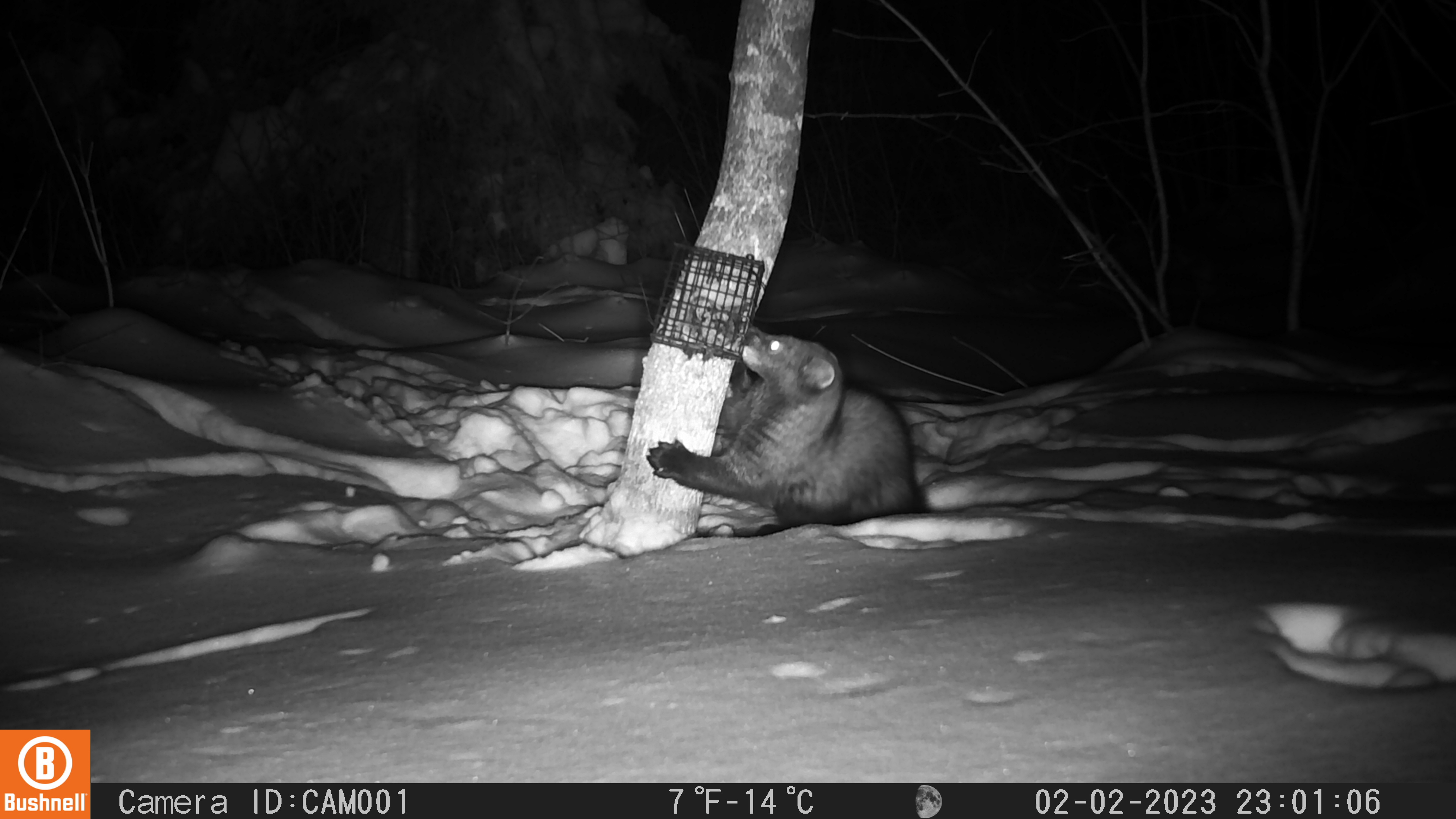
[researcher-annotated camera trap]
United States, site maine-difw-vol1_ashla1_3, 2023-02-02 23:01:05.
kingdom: Animalia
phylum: Chordata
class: Mammalia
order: Carnivora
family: Mustelidae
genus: Pekania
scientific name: Pekania pennanti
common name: fisher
Fisher (Pekania pennanti).